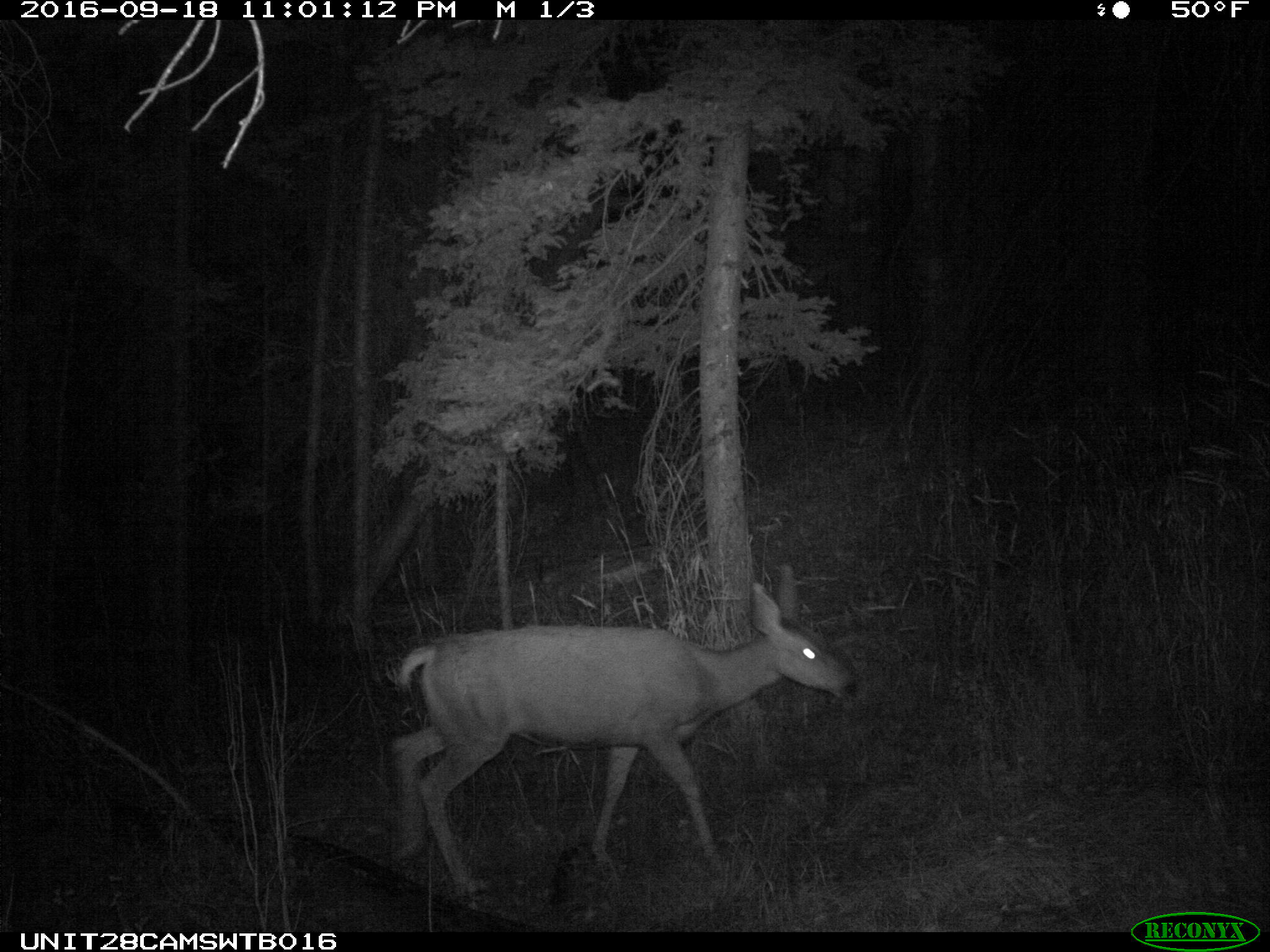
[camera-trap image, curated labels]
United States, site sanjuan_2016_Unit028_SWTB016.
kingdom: Animalia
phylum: Chordata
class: Mammalia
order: Artiodactyla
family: Cervidae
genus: Odocoileus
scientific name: Odocoileus hemionus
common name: mule deer